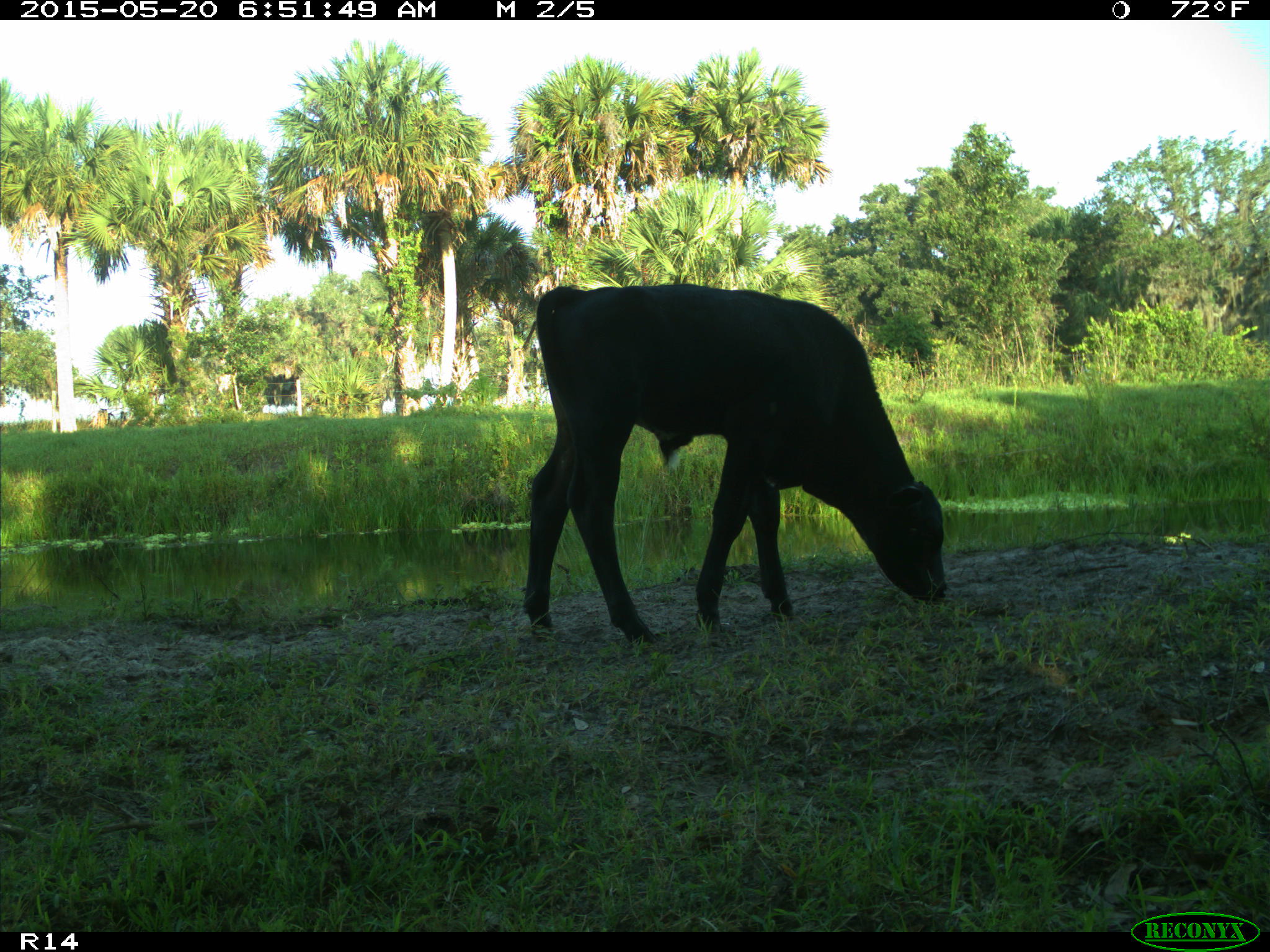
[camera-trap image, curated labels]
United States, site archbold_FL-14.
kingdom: Animalia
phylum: Chordata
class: Mammalia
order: Artiodactyla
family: Bovidae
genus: Bos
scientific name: Bos taurus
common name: domestic cow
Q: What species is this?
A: Bos taurus (domestic cow).